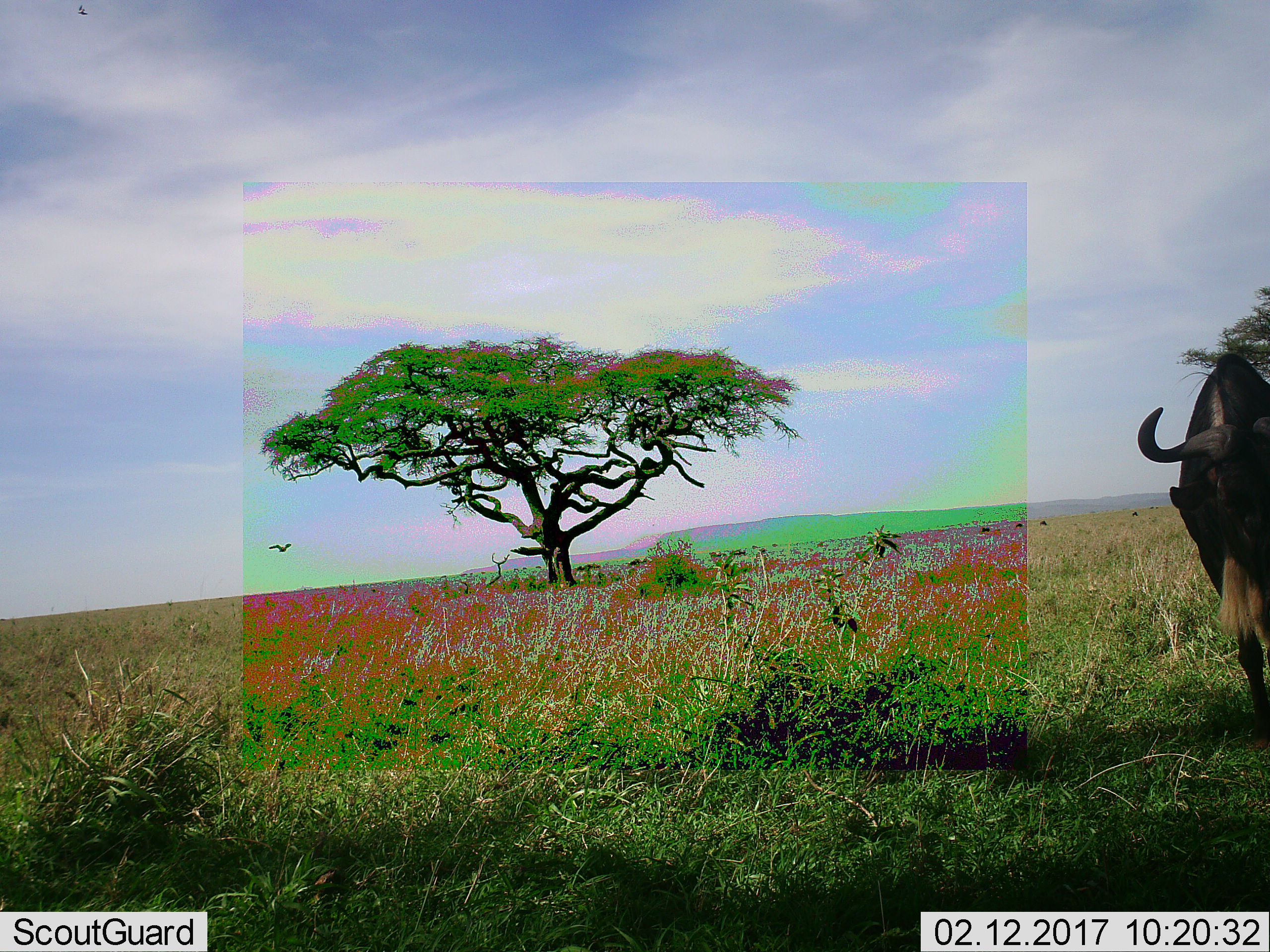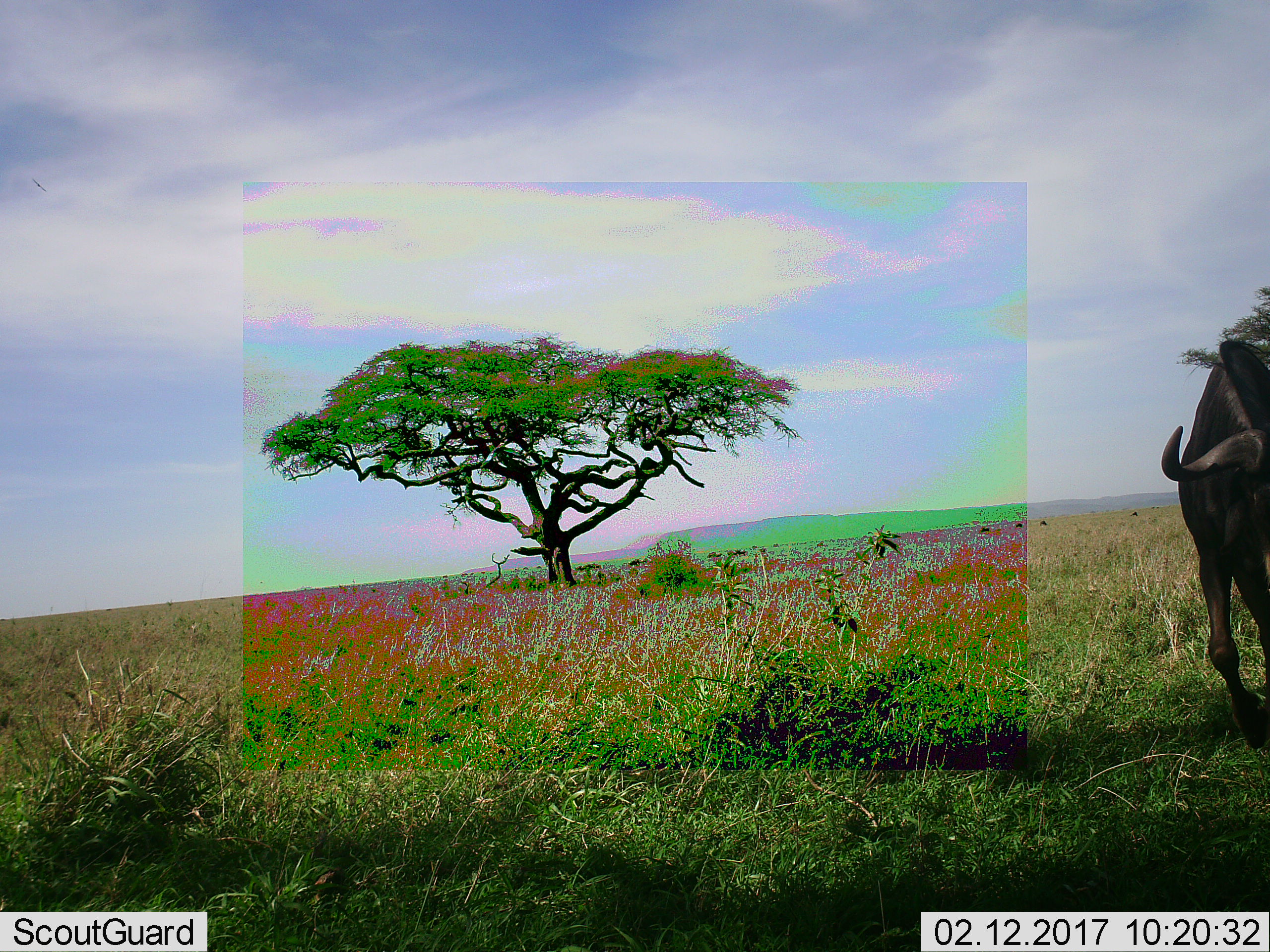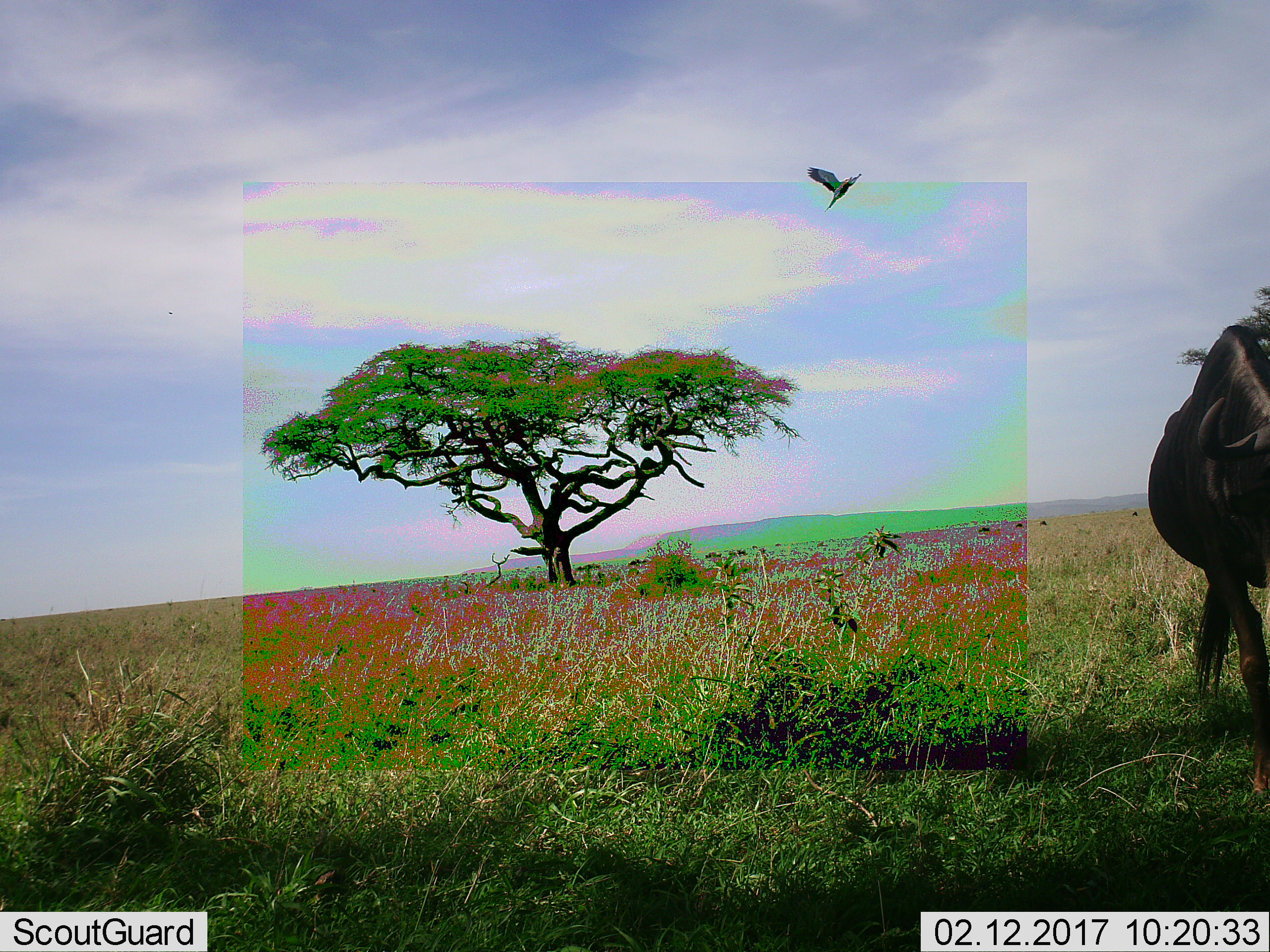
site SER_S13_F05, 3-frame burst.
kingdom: Animalia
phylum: Chordata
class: Mammalia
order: Artiodactyla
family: Bovidae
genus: Connochaetes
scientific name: Connochaetes taurinus taurinus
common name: blue wildebeest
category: wildebeestblue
Wildebeestblue (blue wildebeest) (Connochaetes taurinus taurinus), count 1. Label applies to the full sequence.